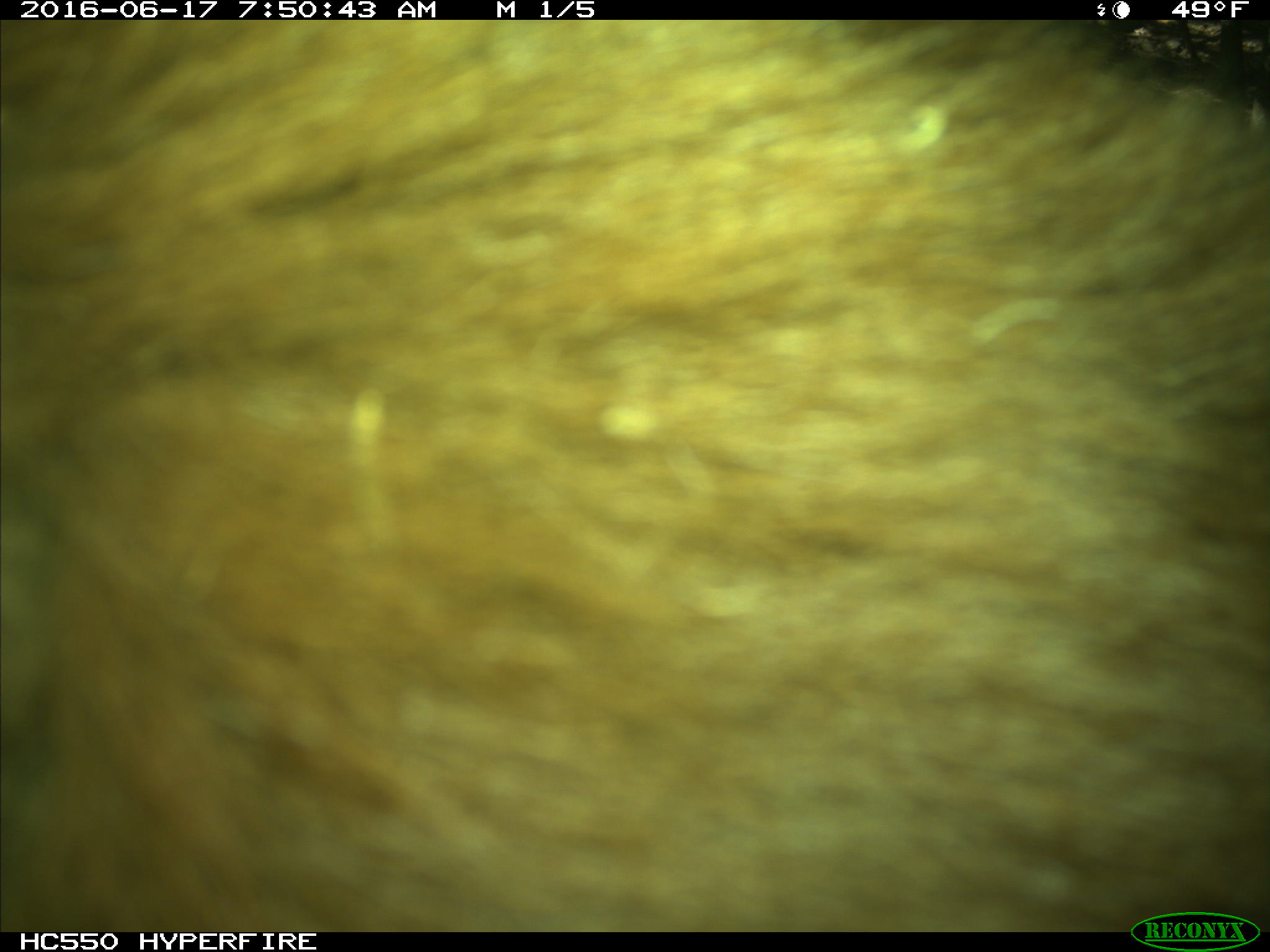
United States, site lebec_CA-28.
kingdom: Animalia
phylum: Chordata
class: Mammalia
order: Carnivora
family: Ursidae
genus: Ursus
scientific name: Ursus americanus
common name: american black bear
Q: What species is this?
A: Ursus americanus (american black bear).